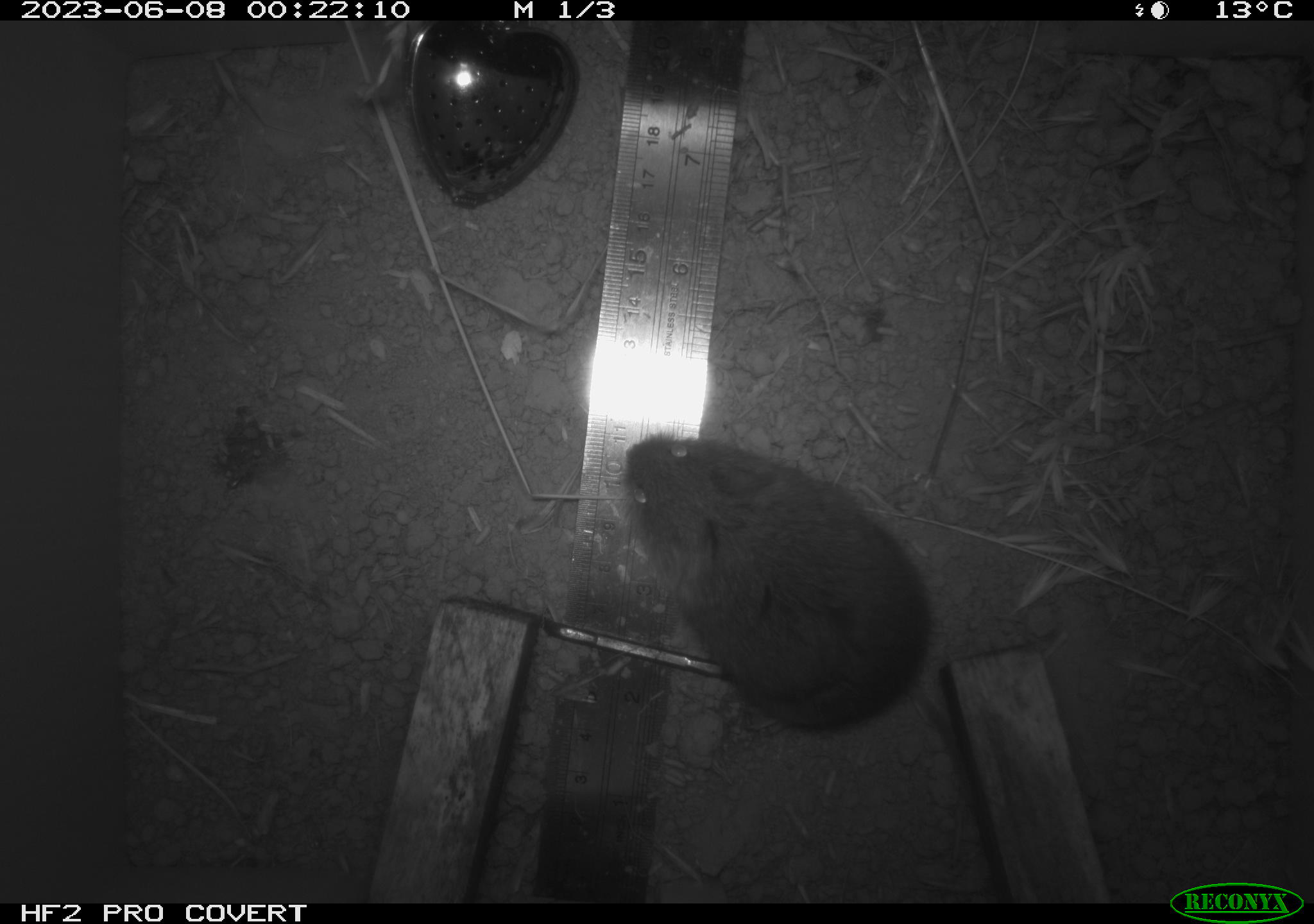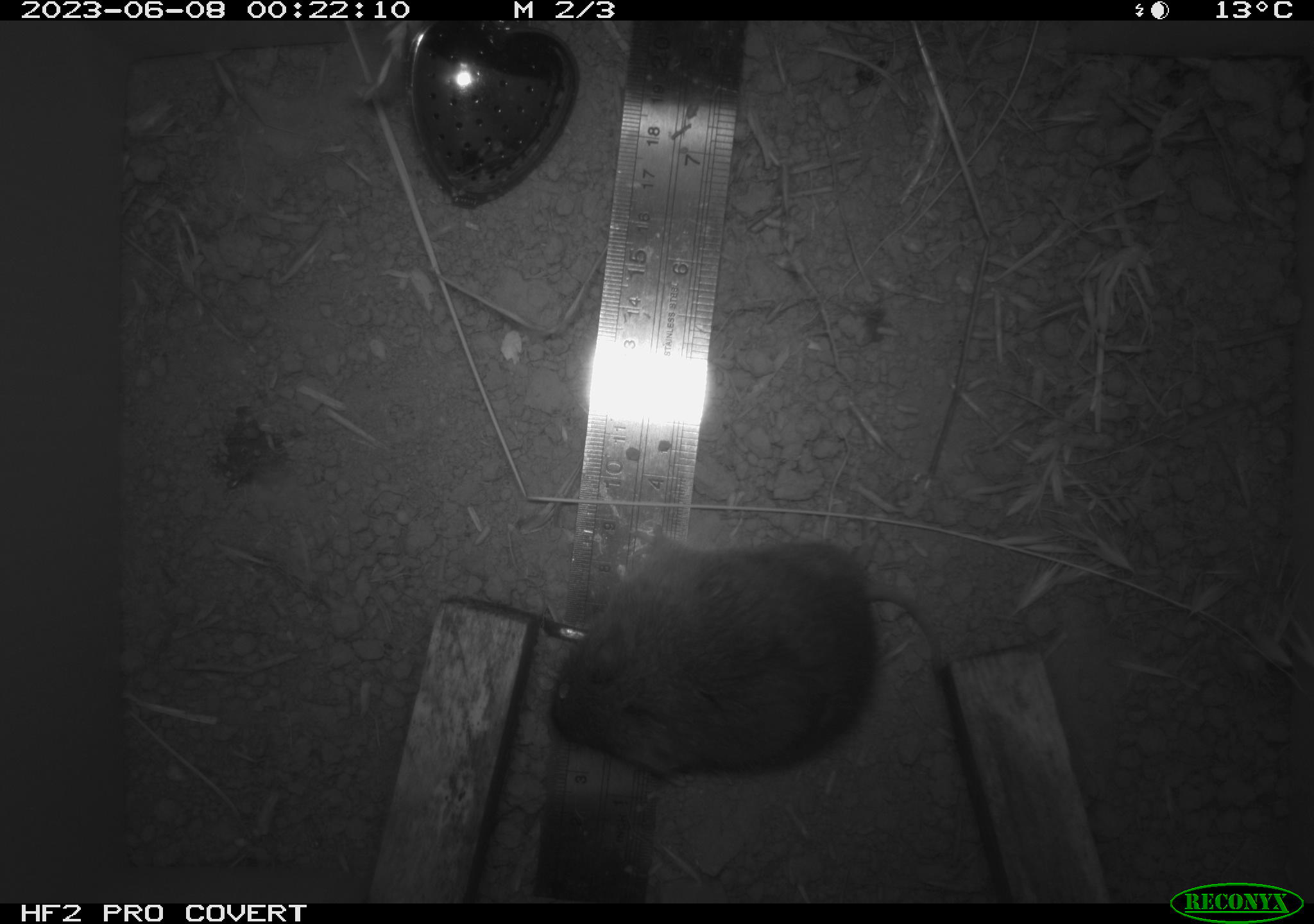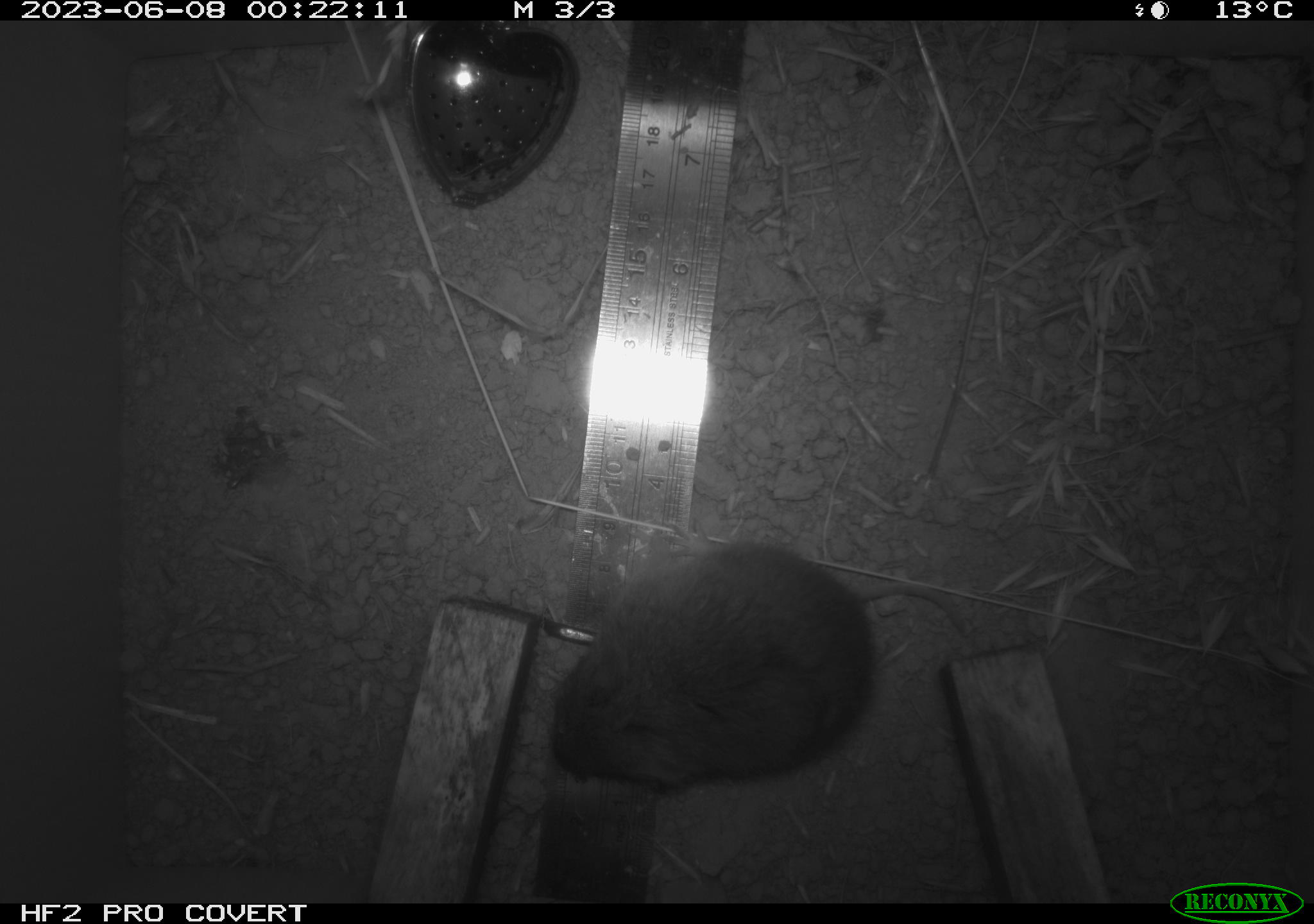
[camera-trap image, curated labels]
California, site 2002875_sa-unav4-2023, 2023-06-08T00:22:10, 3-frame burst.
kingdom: Animalia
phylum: Chordata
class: Mammalia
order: Rodentia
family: Cricetidae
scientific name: Arvicolinae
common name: voles, lemmings, and muskrats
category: arvicolinae subfamily